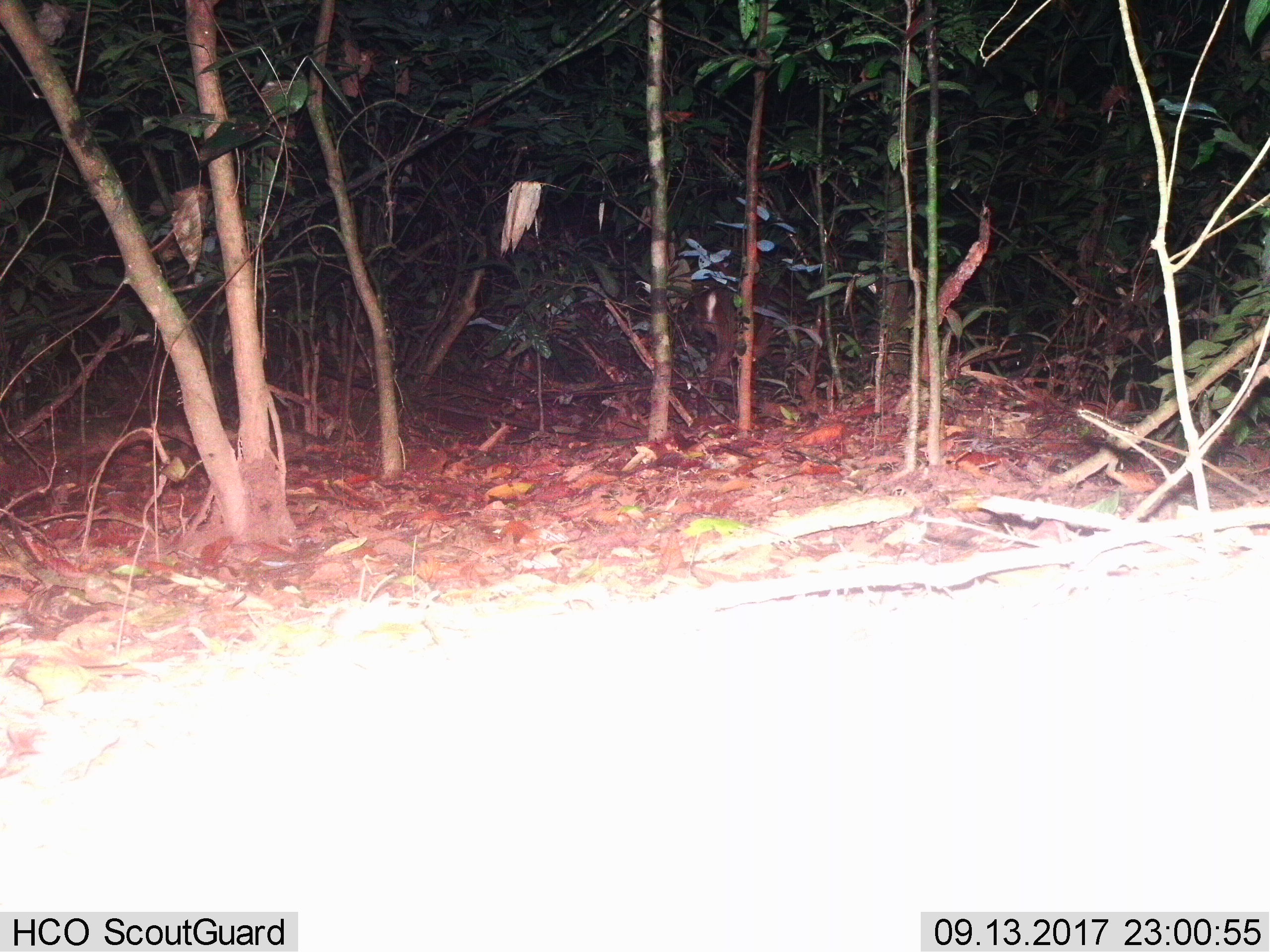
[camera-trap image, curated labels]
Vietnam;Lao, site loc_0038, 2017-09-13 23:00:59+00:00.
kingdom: Animalia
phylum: Chordata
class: Mammalia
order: Artiodactyla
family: Cervidae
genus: Muntiacus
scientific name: Muntiacus vuquangensis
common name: large-antlered muntjac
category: large antlered muntjac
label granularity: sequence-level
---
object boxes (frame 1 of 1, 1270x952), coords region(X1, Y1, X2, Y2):
large antlered muntjac: region(696, 284, 741, 373)